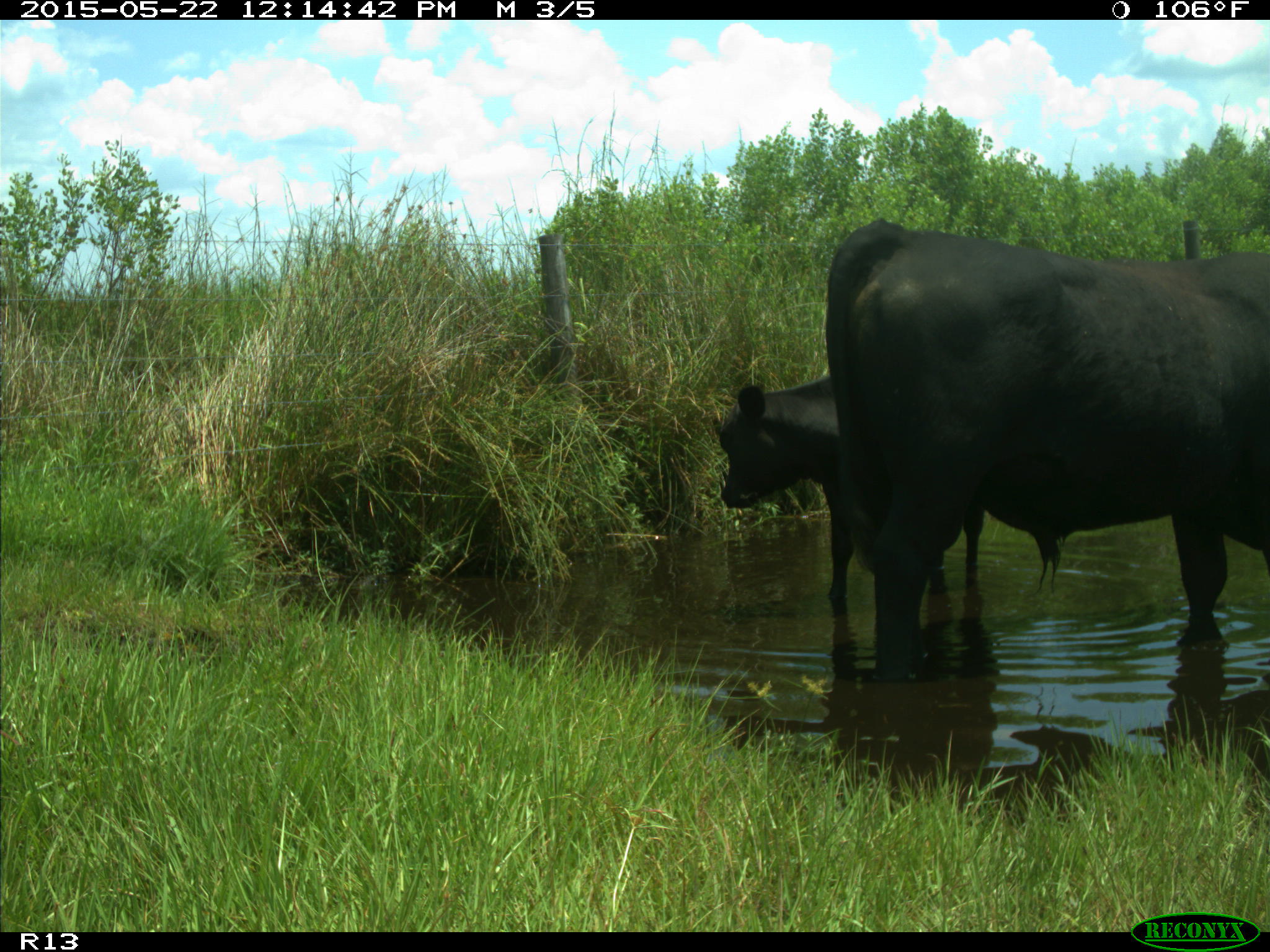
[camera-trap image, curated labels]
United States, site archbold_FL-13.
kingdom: Animalia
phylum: Chordata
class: Mammalia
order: Artiodactyla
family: Bovidae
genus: Bos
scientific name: Bos taurus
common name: domestic cow